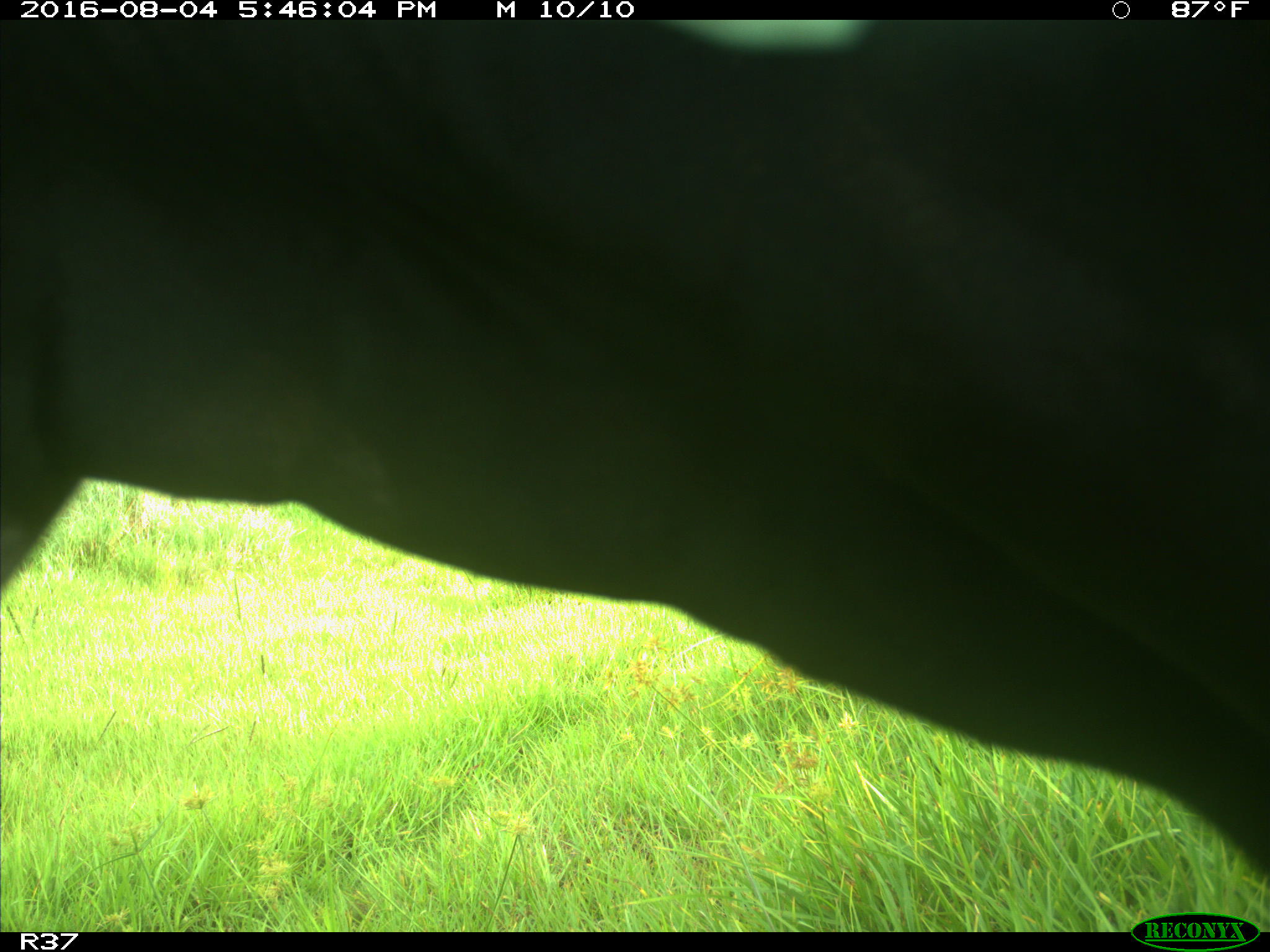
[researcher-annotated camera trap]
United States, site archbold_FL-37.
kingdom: Animalia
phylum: Chordata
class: Mammalia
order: Artiodactyla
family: Bovidae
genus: Bos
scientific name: Bos taurus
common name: domestic cow